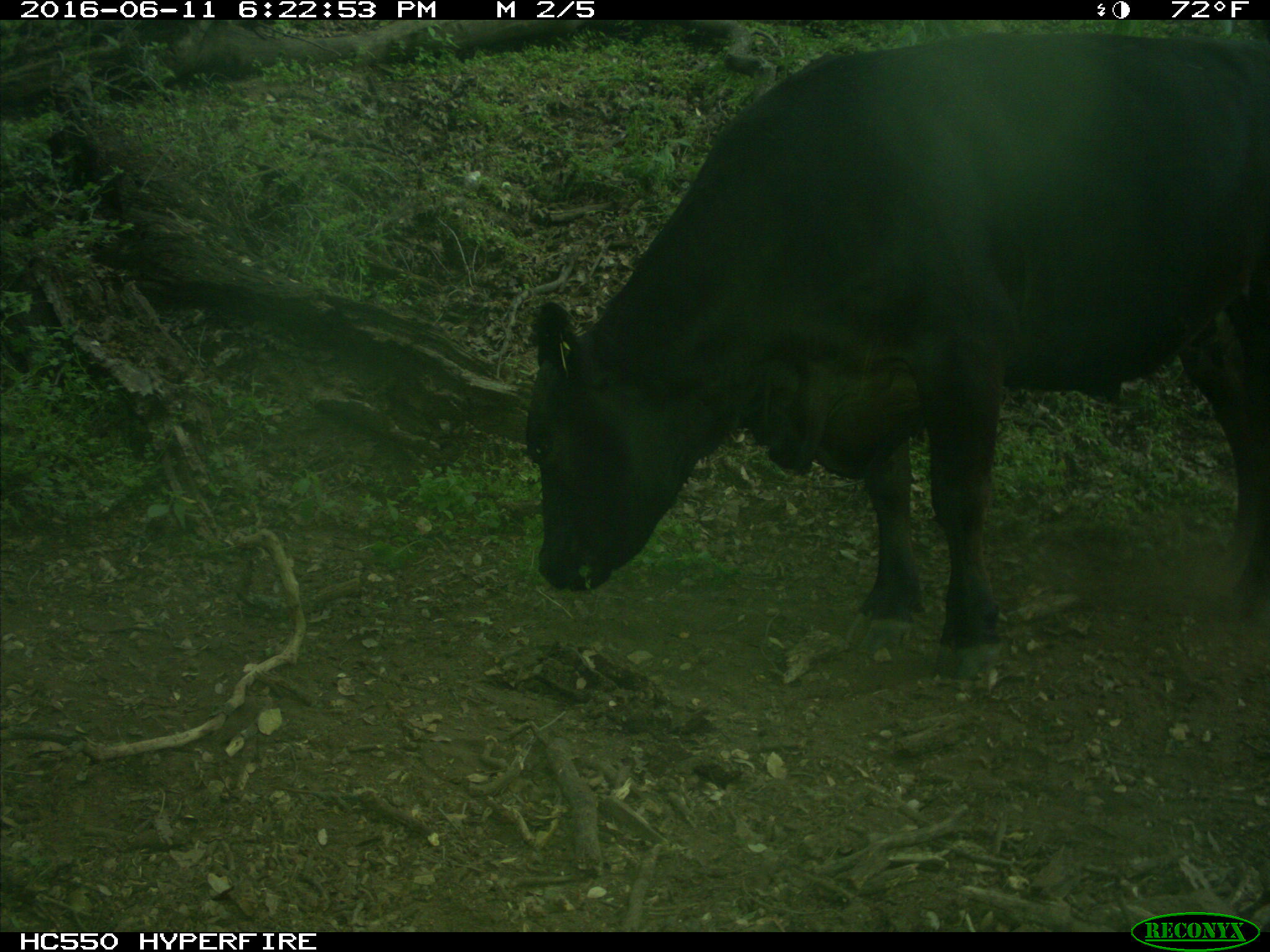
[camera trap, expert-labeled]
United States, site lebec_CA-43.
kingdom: Animalia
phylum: Chordata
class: Mammalia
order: Artiodactyla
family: Bovidae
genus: Bos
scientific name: Bos taurus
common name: domestic cow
Bos taurus (domestic cow).